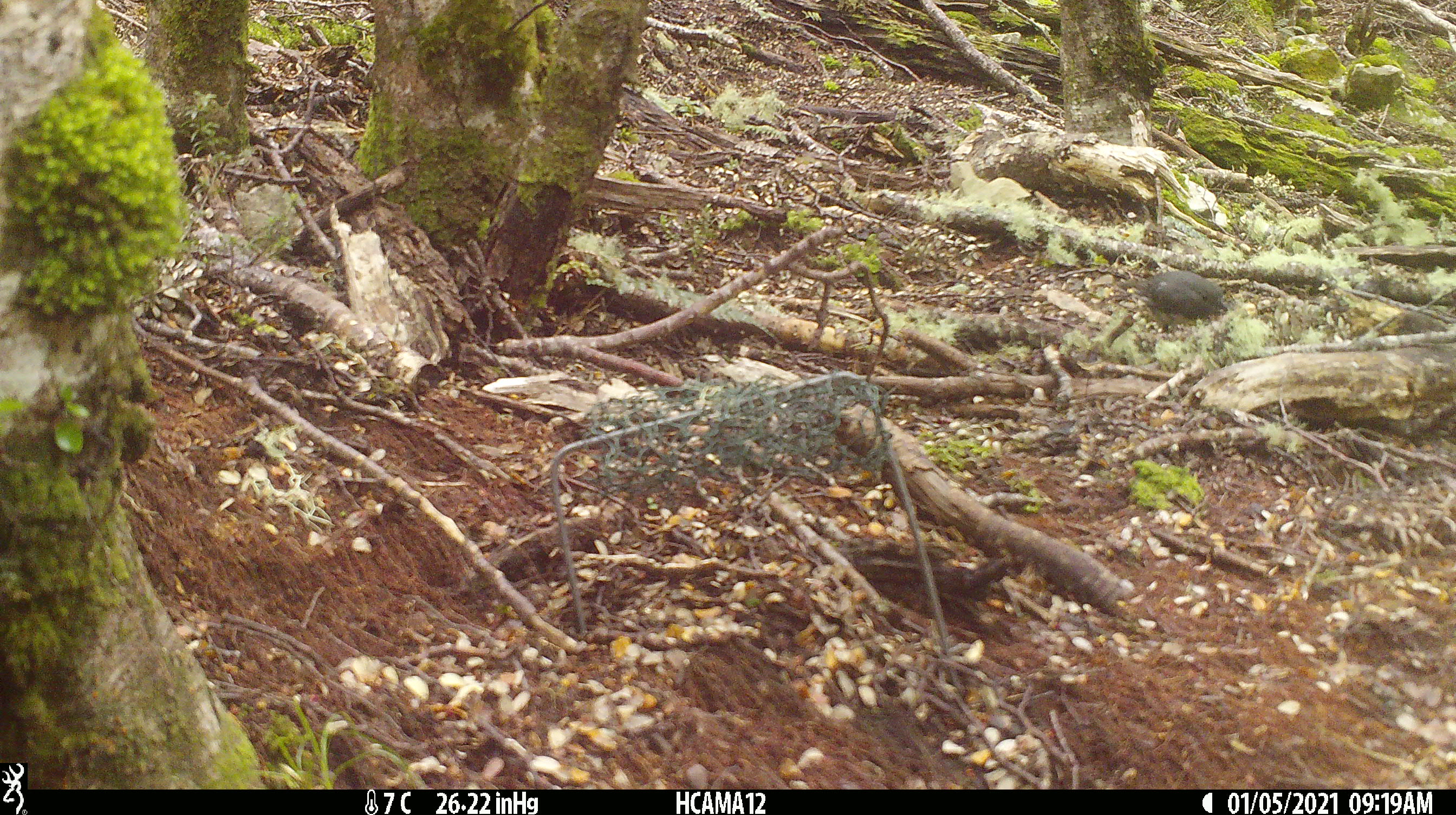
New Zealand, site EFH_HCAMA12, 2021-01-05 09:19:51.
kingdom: Animalia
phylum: Chordata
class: Aves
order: Passeriformes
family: Petroicidae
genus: Petroica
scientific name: Petroica australis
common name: new zealand robin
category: robin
Robin (new zealand robin) (Petroica australis).